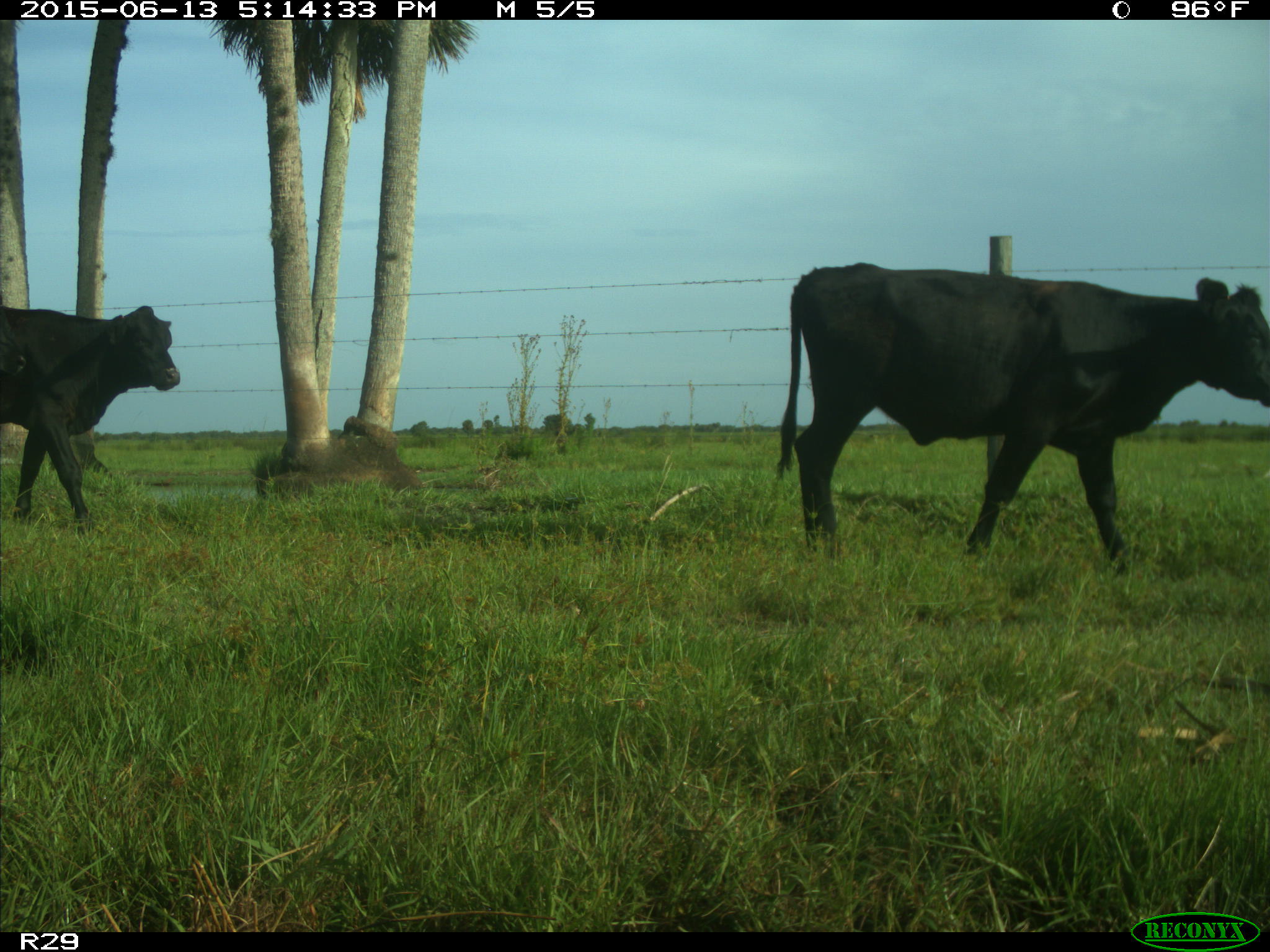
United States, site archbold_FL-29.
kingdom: Animalia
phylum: Chordata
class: Mammalia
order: Artiodactyla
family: Bovidae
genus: Bos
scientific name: Bos taurus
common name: domestic cow